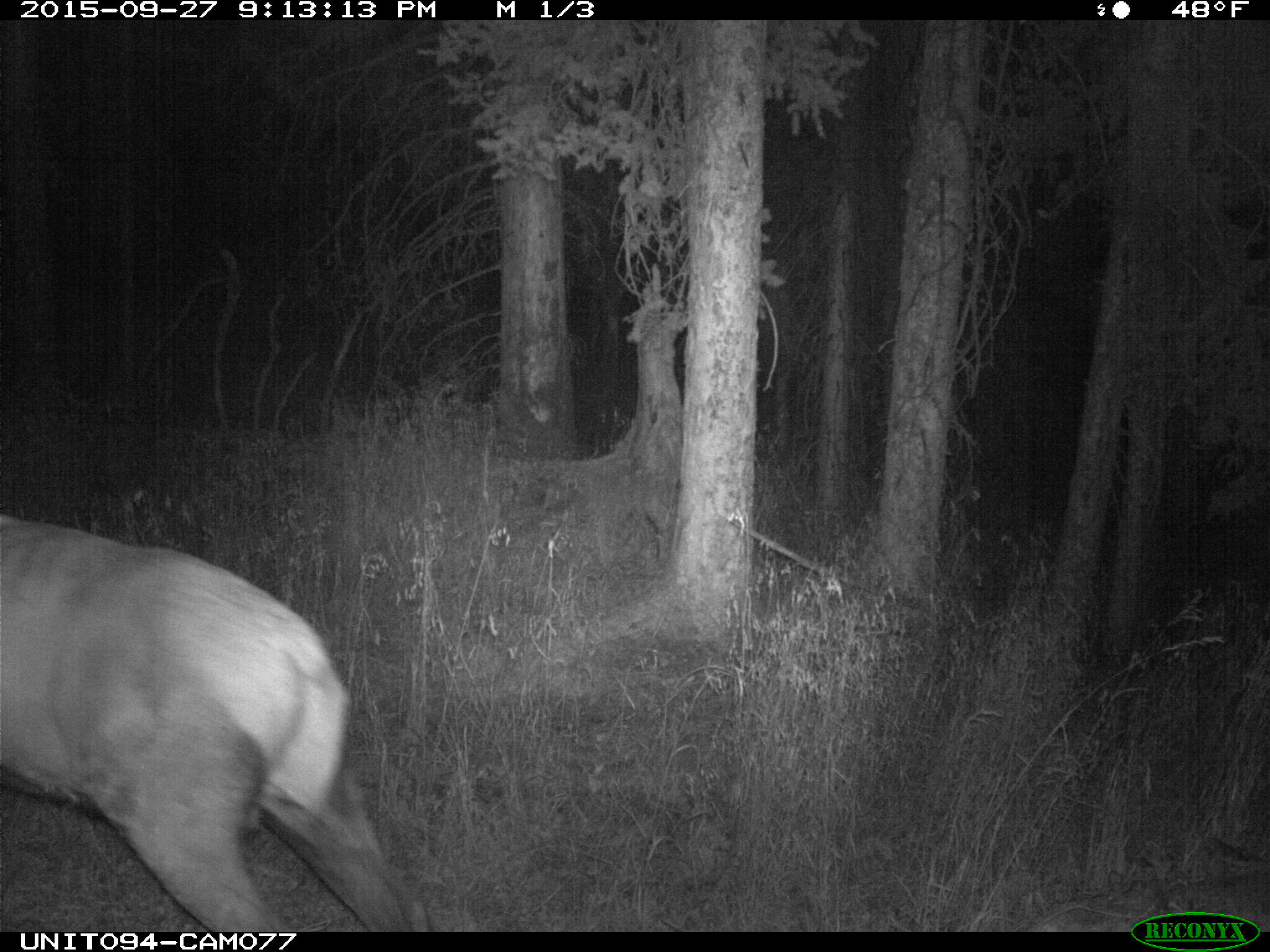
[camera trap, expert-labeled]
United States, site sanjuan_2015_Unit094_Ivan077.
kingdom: Animalia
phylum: Chordata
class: Mammalia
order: Artiodactyla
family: Cervidae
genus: Cervus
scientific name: Cervus elaphus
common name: red deer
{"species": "Cervus elaphus (red deer)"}